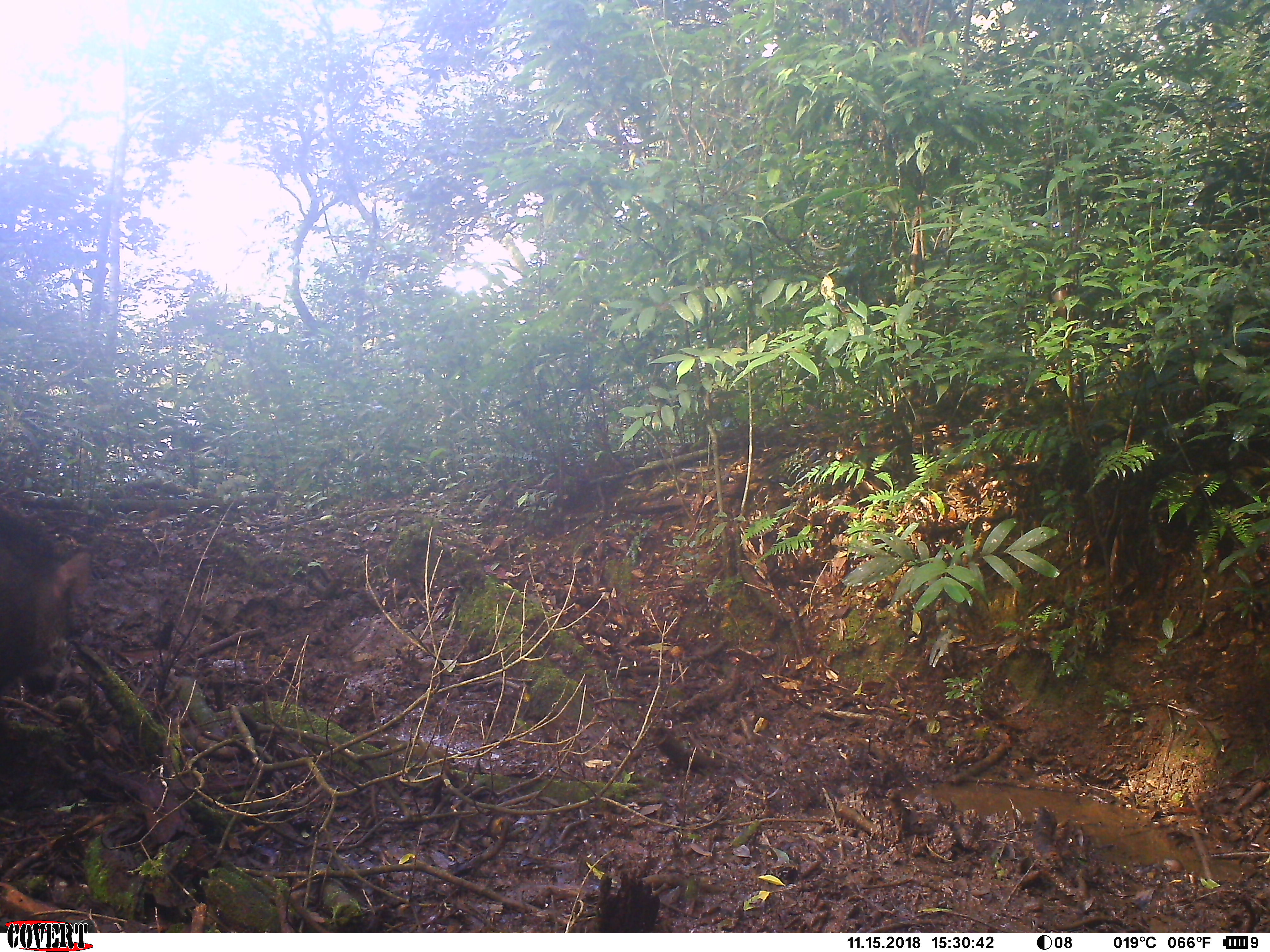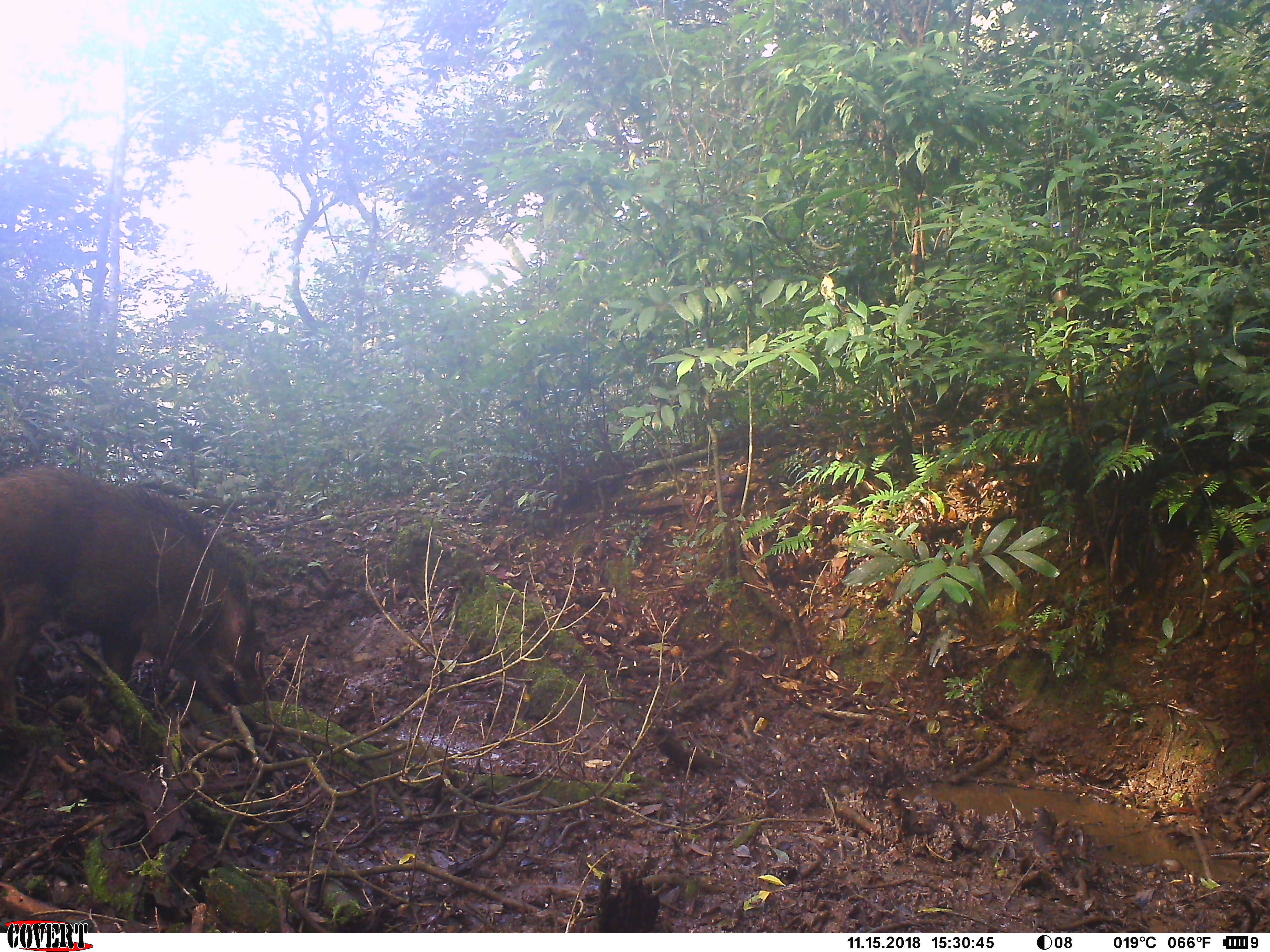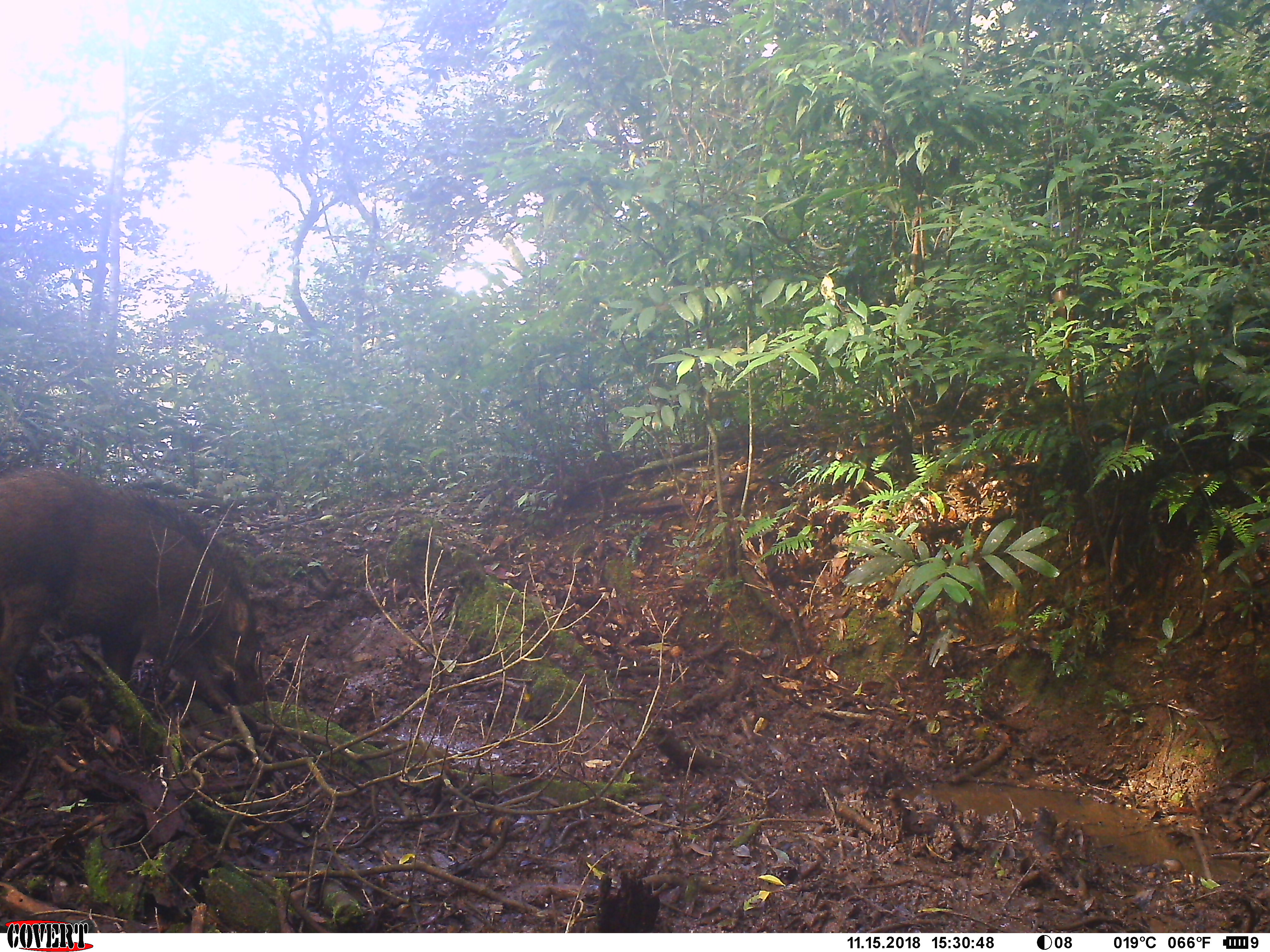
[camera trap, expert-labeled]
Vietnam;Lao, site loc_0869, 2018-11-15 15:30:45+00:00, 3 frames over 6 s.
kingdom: Animalia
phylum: Chordata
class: Mammalia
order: Artiodactyla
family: Suidae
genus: Sus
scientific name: Sus scrofa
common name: eurasian wild pig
Eurasian wild pig (Sus scrofa). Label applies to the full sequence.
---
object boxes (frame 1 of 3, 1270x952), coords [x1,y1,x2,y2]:
eurasian wild pig: [0,506,92,682]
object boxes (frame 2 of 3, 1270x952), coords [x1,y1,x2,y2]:
eurasian wild pig: [0,465,264,718]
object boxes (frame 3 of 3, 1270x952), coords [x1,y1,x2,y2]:
eurasian wild pig: [0,468,269,720]